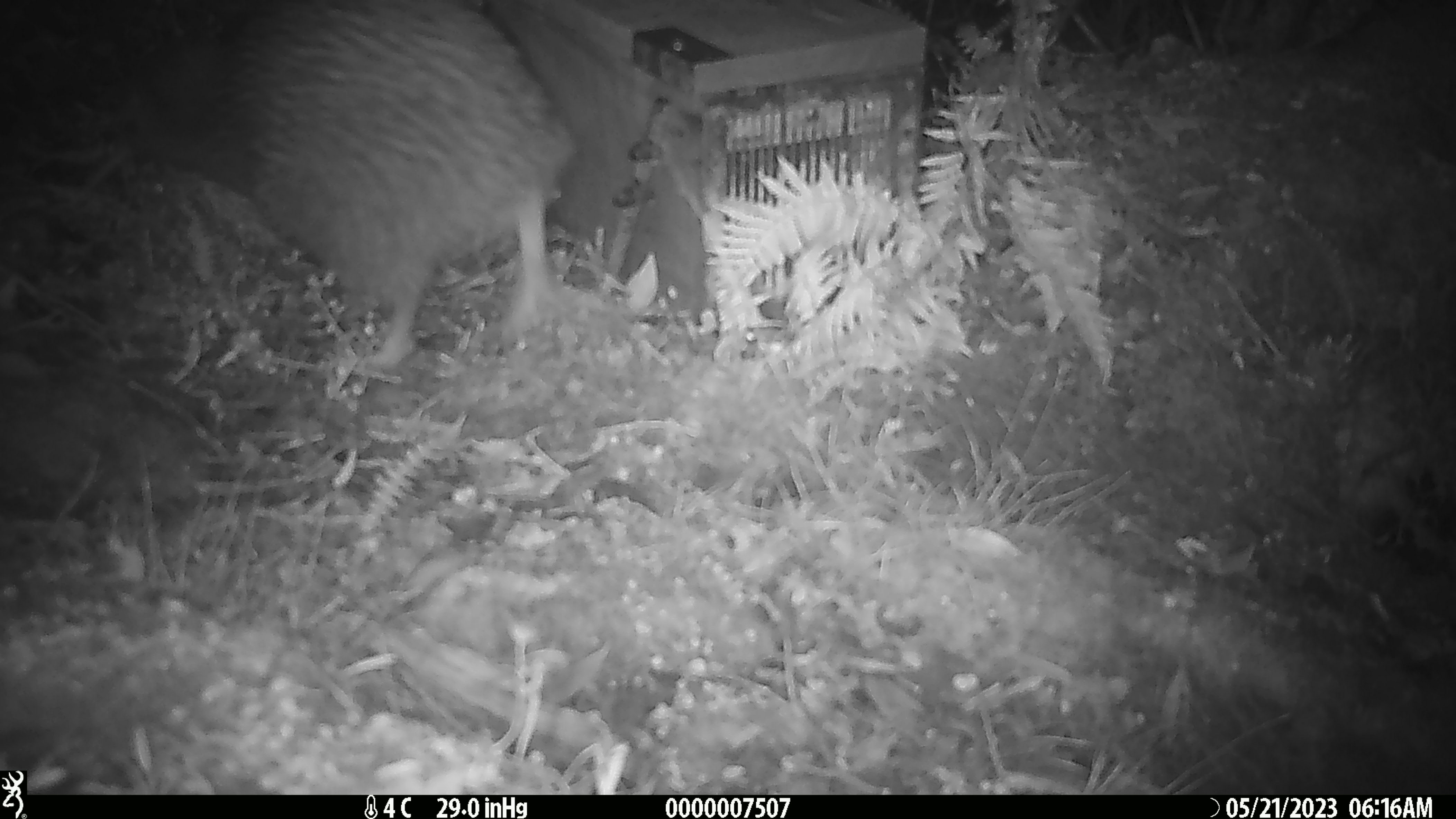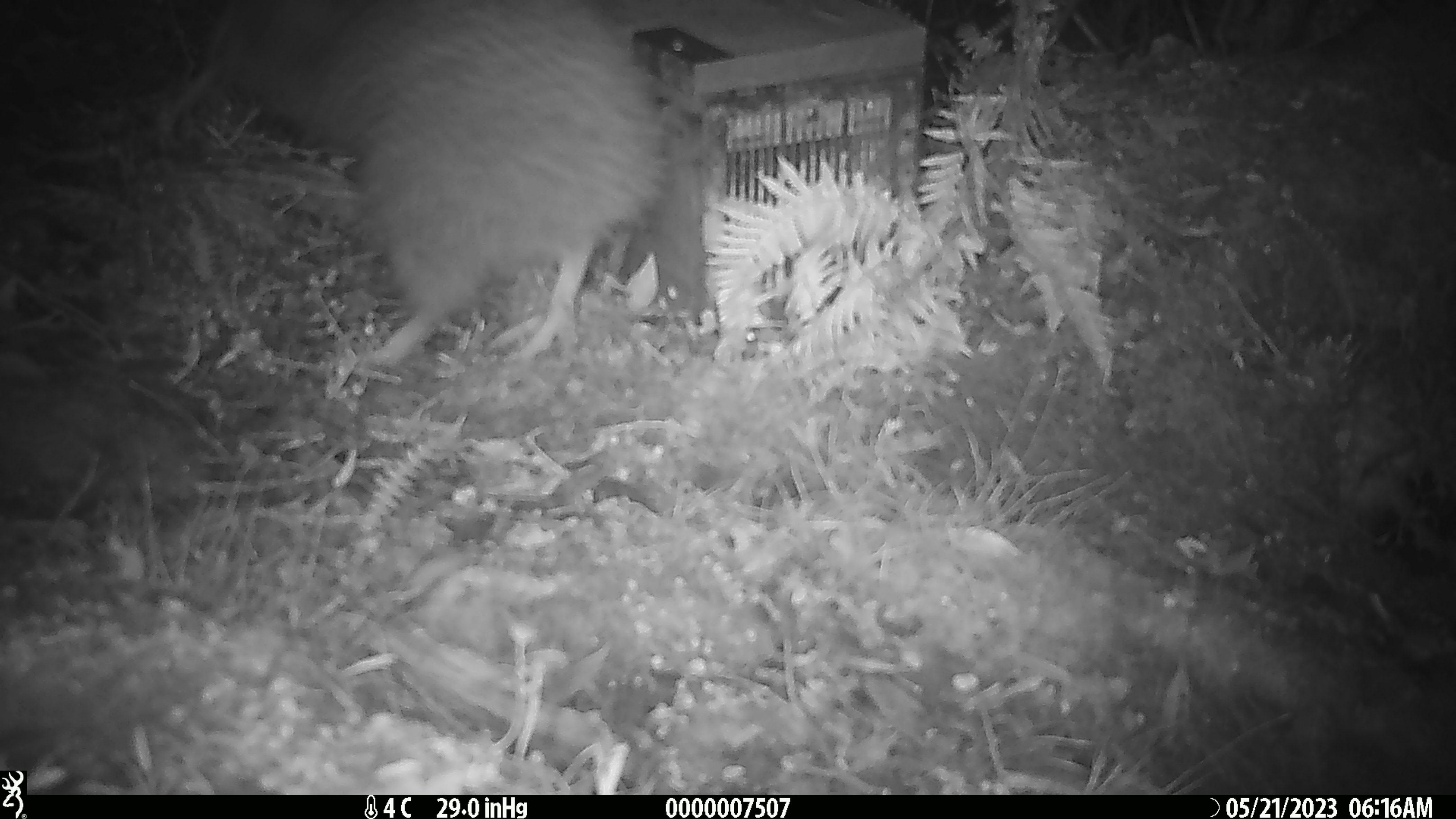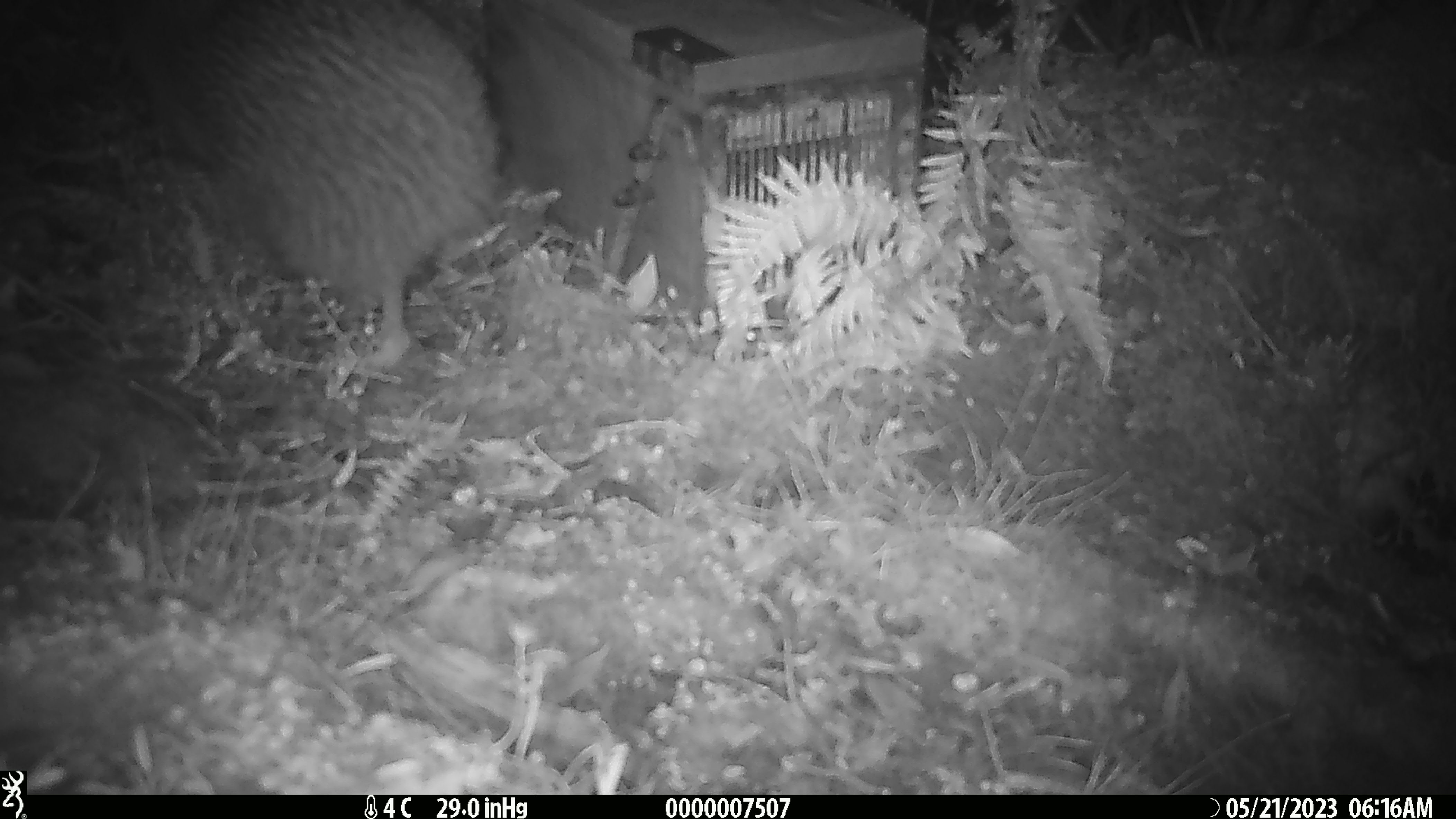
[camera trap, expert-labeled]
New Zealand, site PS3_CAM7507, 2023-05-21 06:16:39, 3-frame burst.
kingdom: Animalia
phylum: Chordata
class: Aves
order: Apterygiformes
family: Apterygidae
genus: Apteryx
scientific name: Apteryx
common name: kiwi